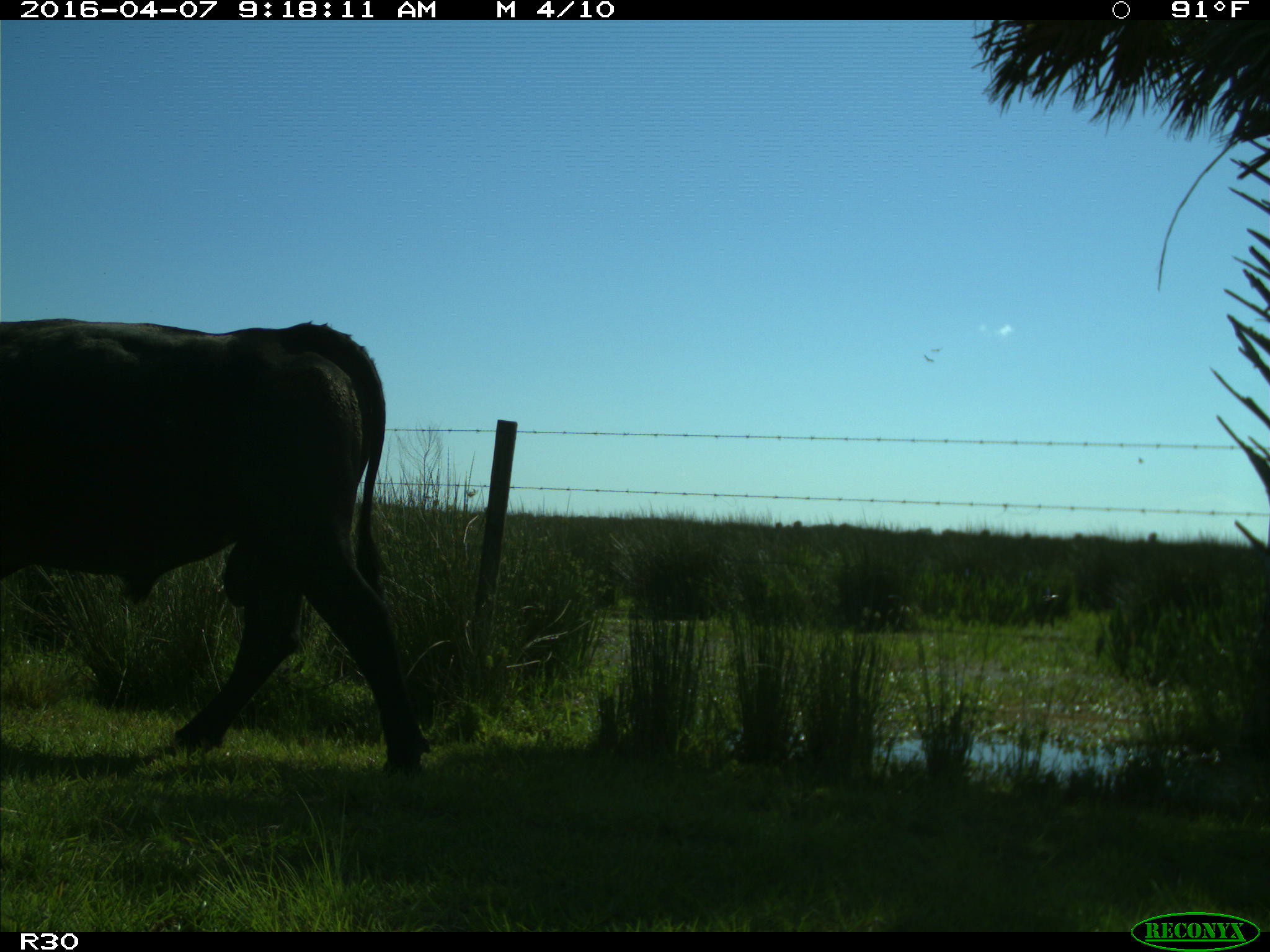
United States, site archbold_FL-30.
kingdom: Animalia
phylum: Chordata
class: Mammalia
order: Artiodactyla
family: Bovidae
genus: Bos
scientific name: Bos taurus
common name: domestic cow